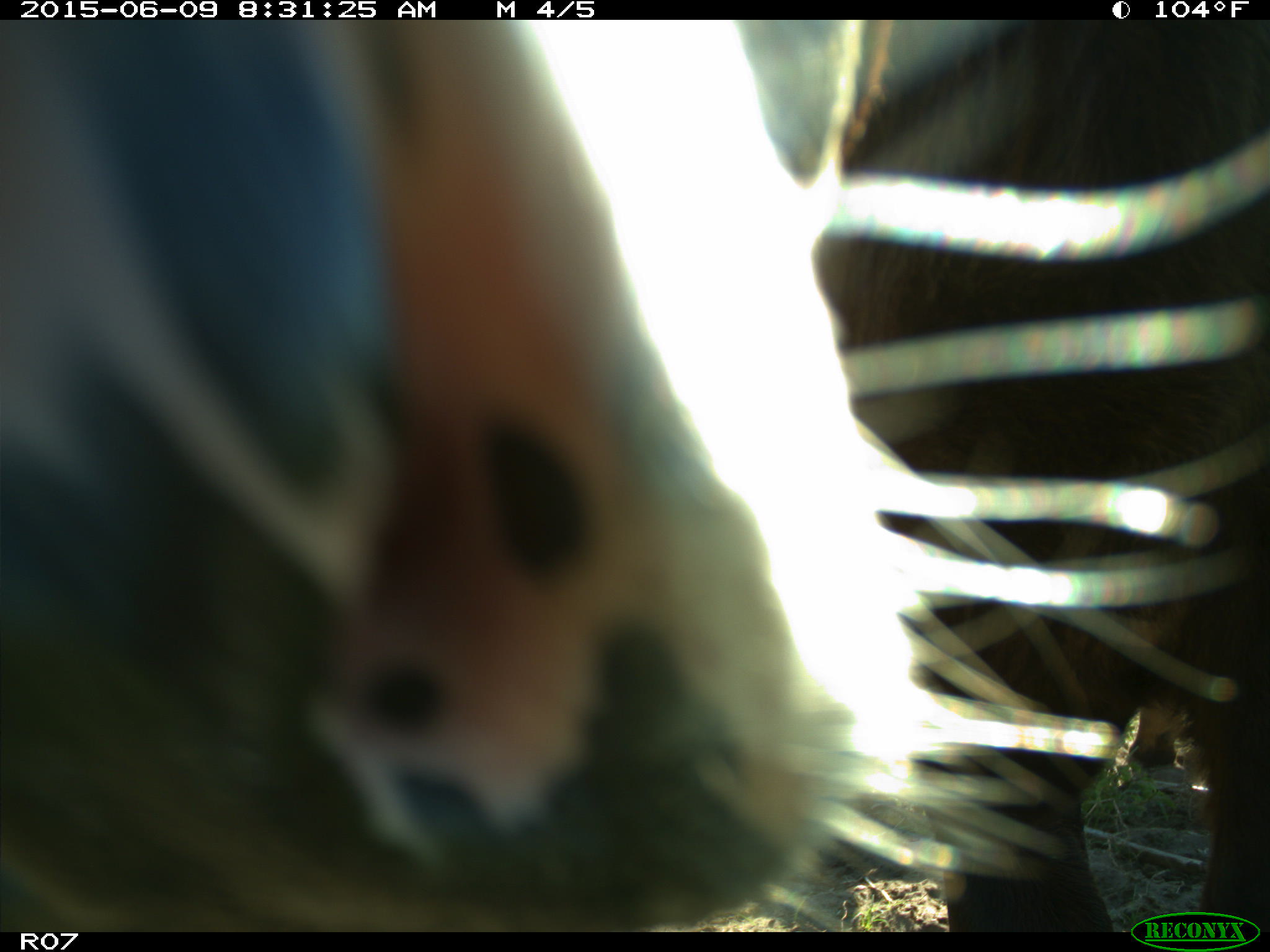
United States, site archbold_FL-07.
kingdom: Animalia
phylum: Chordata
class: Mammalia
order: Artiodactyla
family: Bovidae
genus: Bos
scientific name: Bos taurus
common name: domestic cow